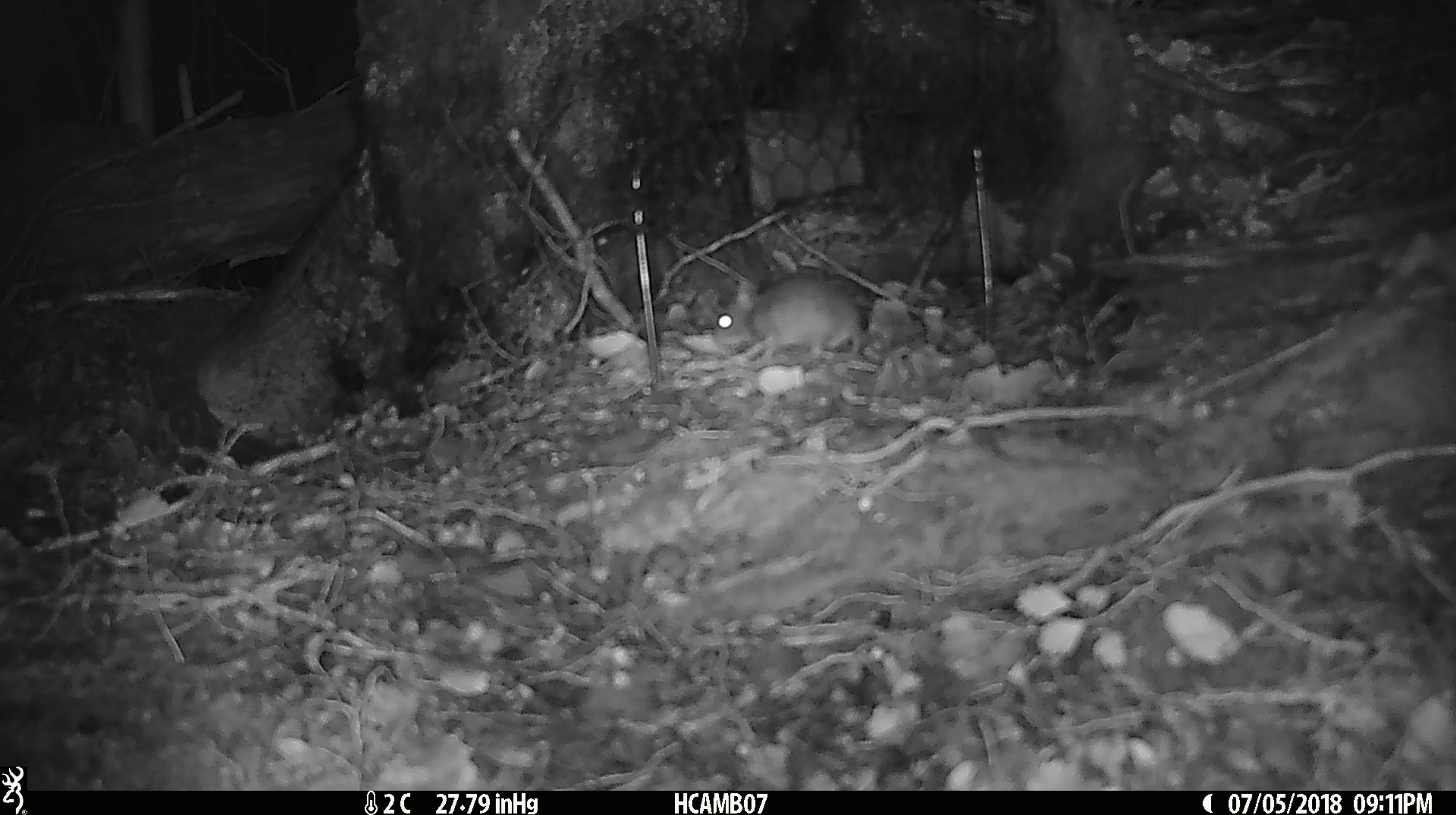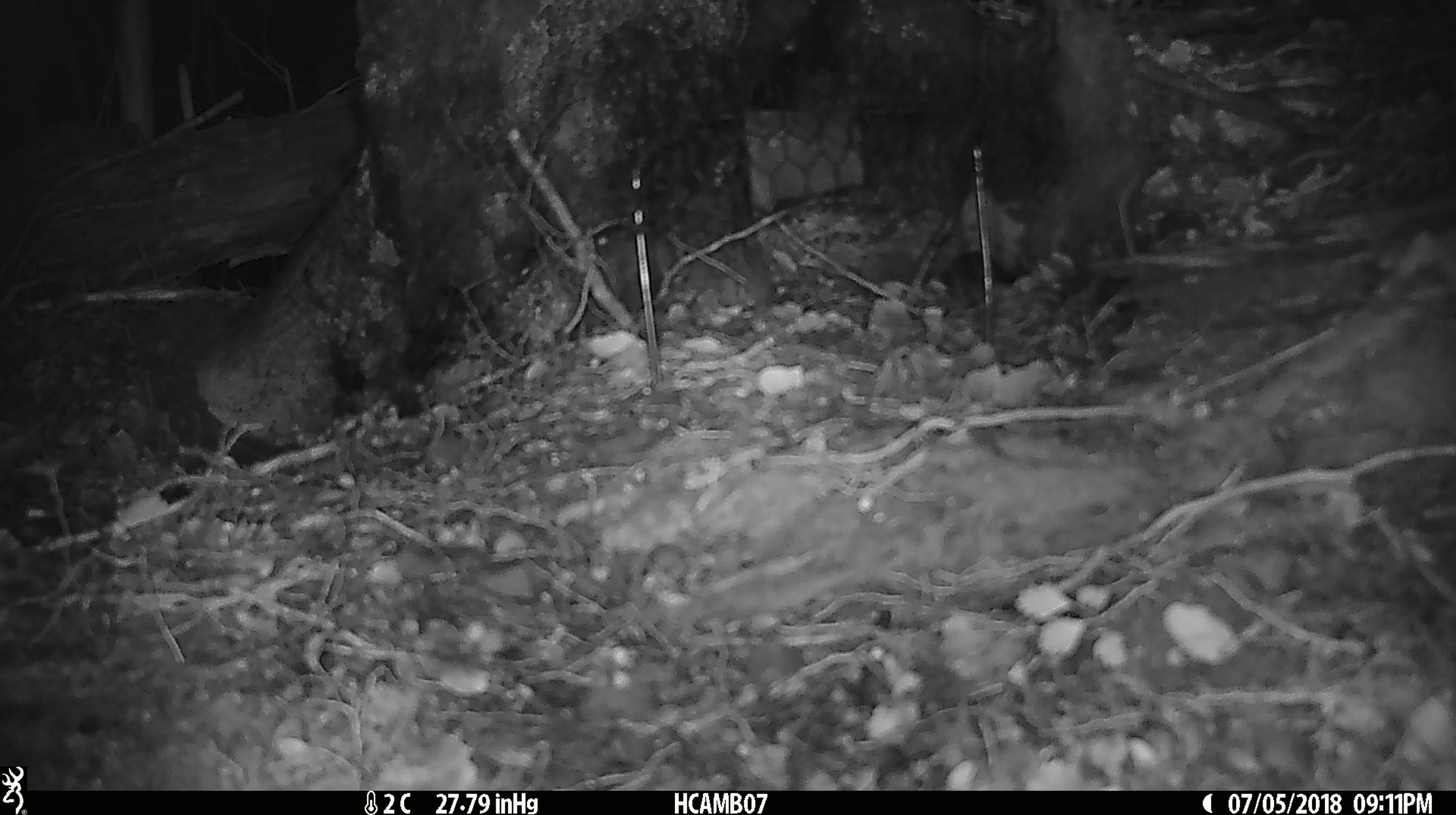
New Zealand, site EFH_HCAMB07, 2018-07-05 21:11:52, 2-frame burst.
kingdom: Animalia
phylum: Chordata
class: Mammalia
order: Rodentia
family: Muridae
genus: Mus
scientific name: Mus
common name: mouse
Mouse (Mus).